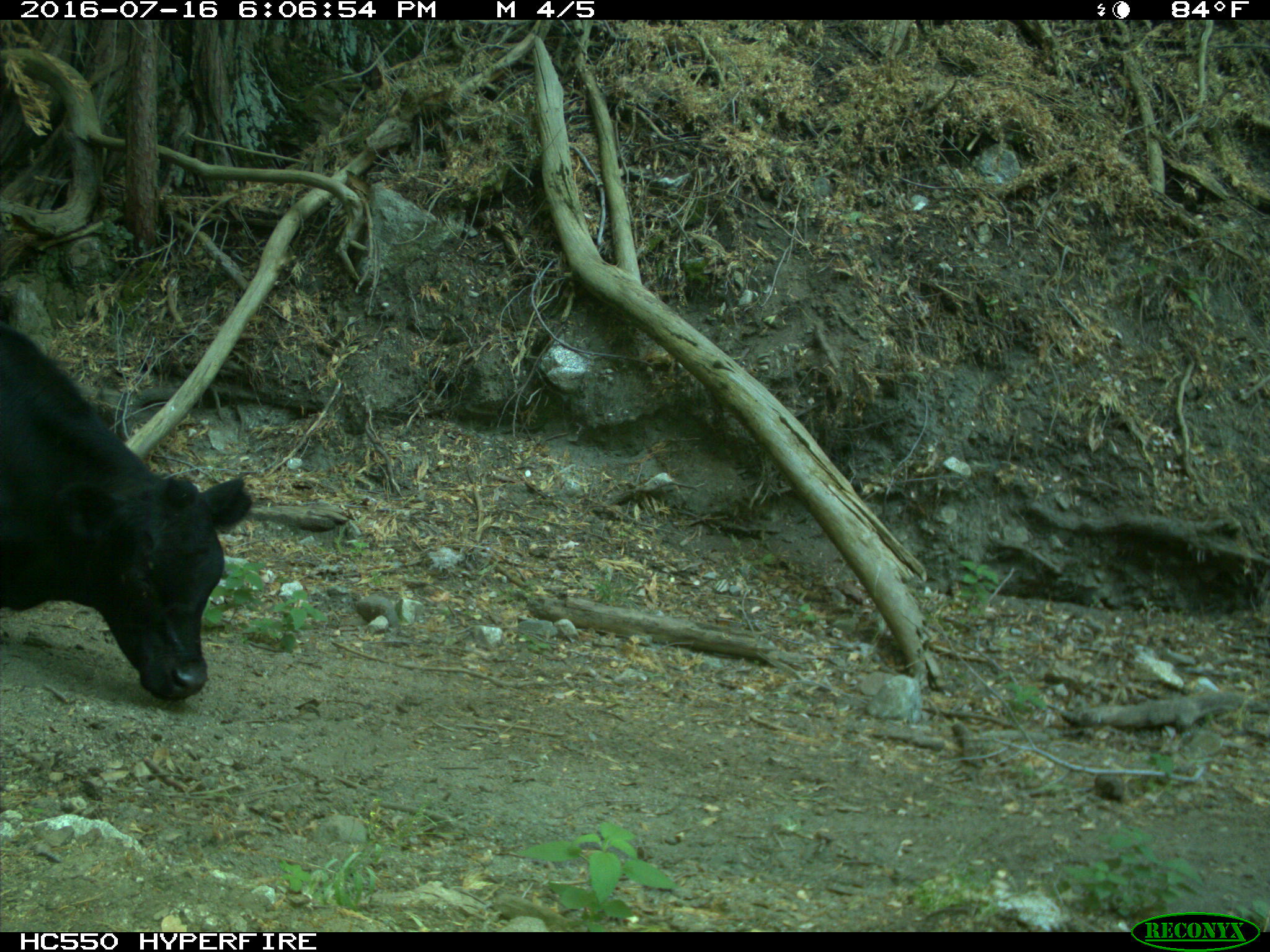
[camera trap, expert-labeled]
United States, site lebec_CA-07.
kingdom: Animalia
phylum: Chordata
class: Mammalia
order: Artiodactyla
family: Bovidae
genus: Bos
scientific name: Bos taurus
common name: domestic cow